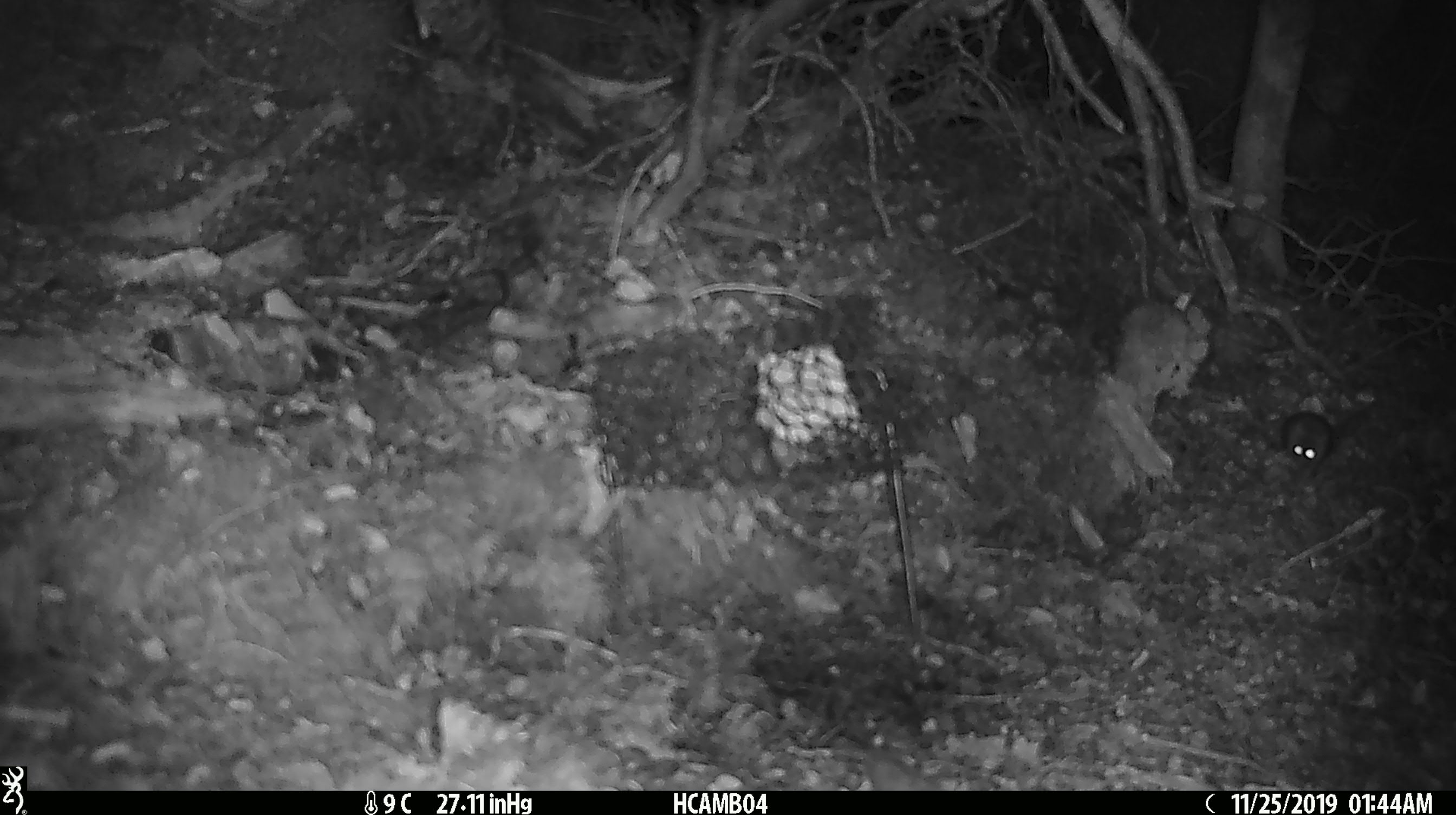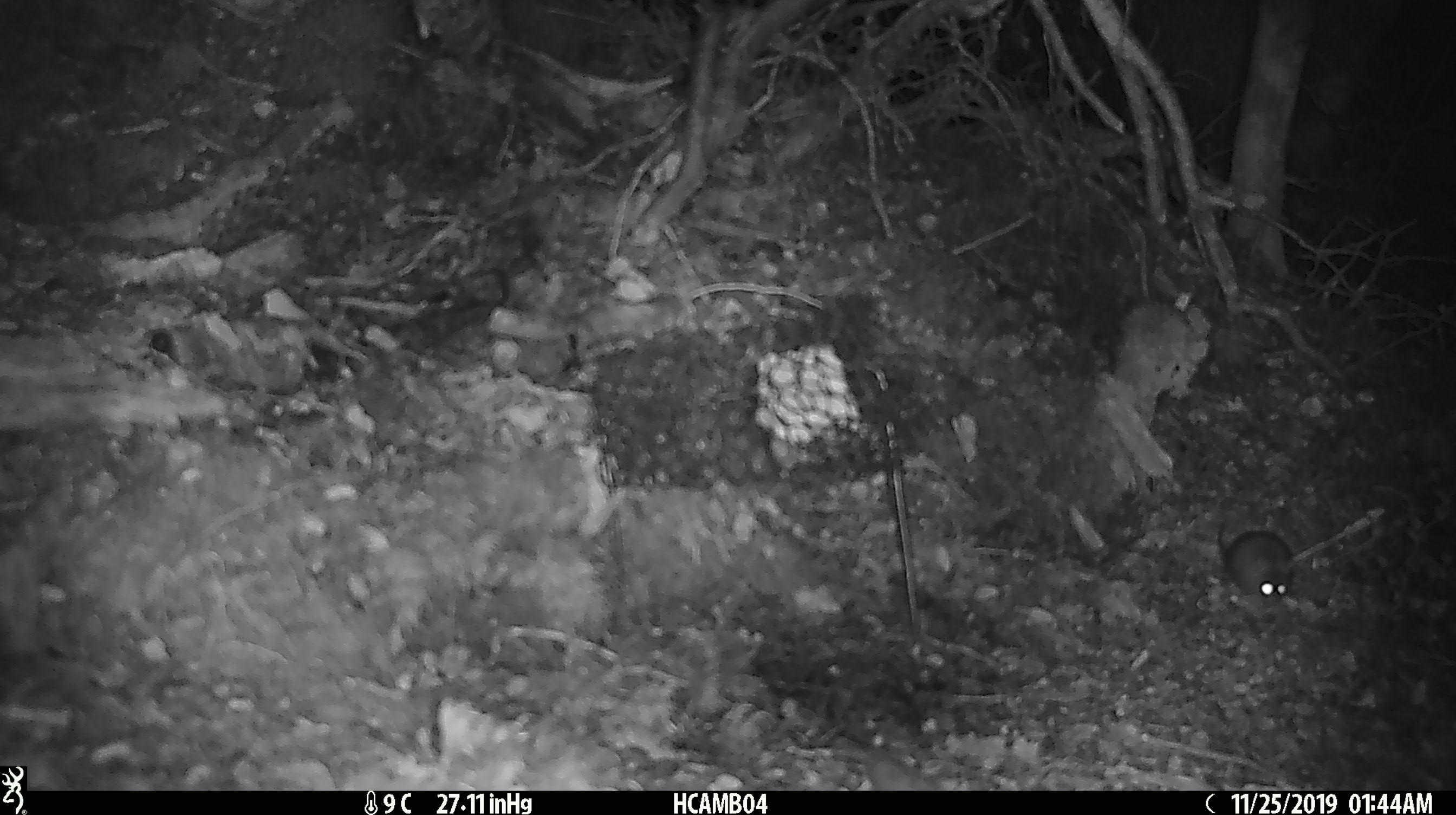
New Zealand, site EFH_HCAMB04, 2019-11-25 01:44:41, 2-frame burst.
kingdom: Animalia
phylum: Chordata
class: Mammalia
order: Rodentia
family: Muridae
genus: Mus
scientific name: Mus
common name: mouse